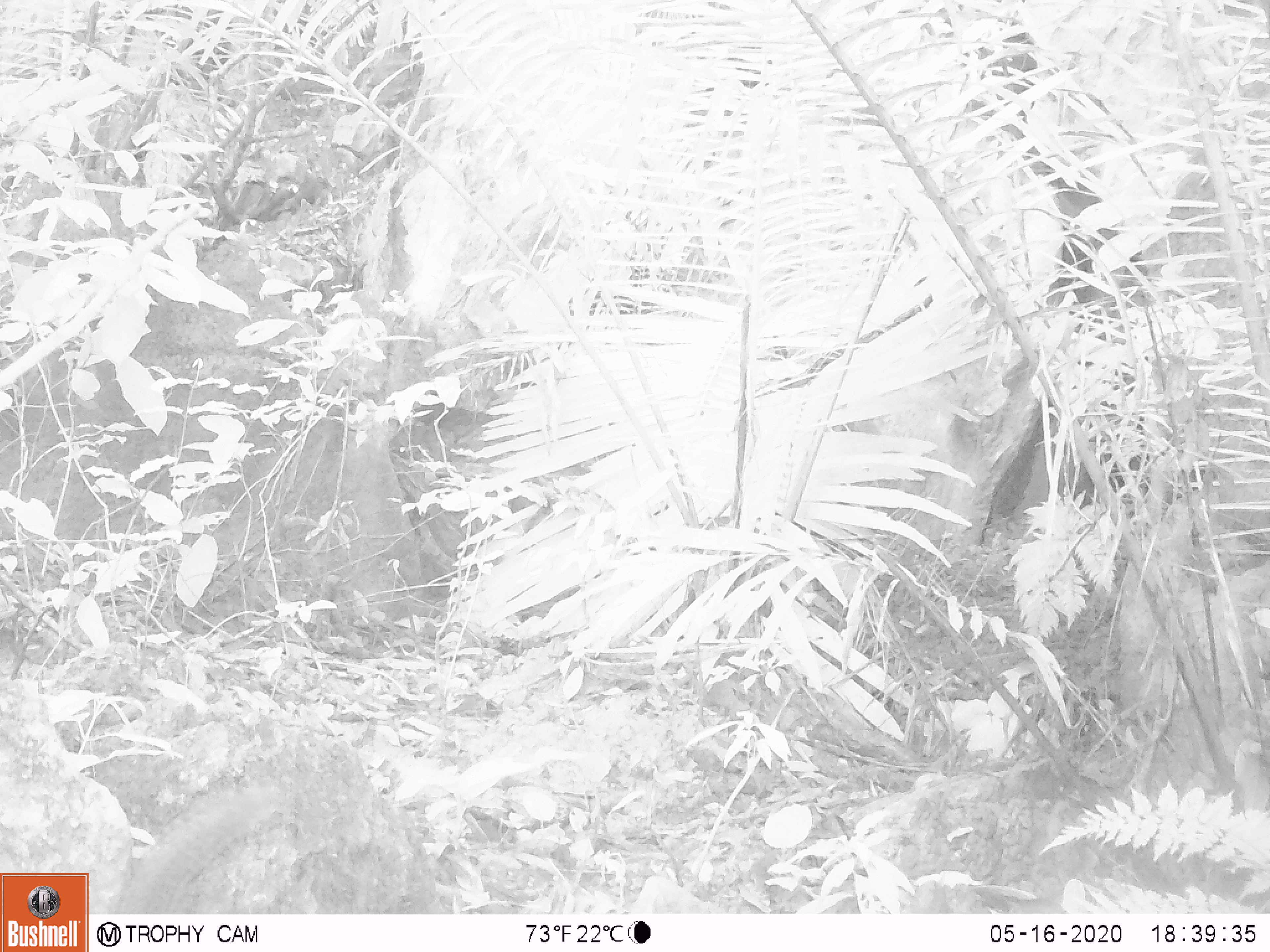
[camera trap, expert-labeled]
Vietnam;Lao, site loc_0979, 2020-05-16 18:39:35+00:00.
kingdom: Animalia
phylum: Chordata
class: Mammalia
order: Rodentia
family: Sciuridae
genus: Sciurus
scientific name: Sciurus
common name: squirrel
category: unidentified squirrel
Unidentified squirrel (squirrel) (Sciurus). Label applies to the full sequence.